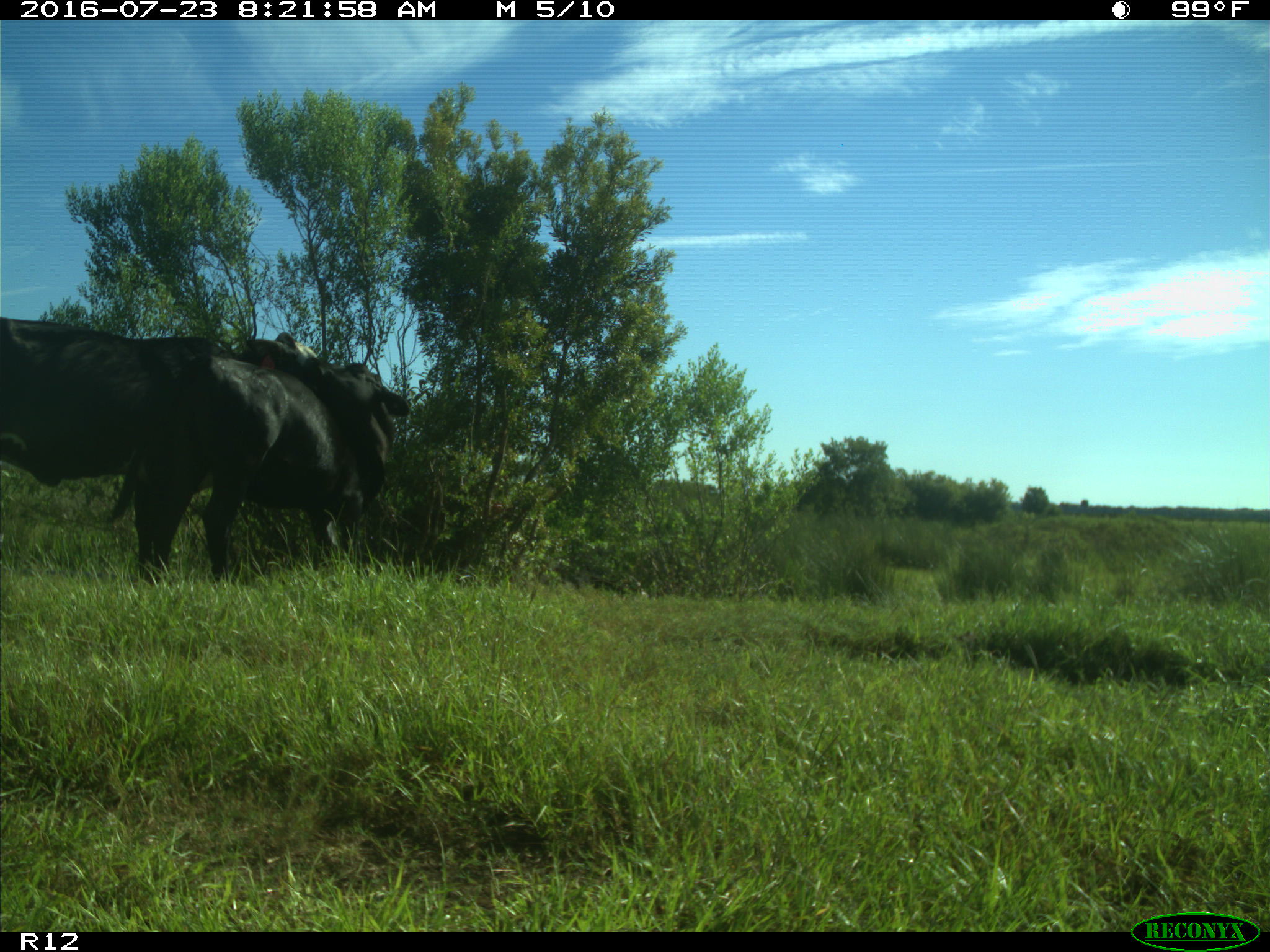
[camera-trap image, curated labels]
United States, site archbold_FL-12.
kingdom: Animalia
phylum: Chordata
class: Mammalia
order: Artiodactyla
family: Bovidae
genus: Bos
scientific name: Bos taurus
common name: domestic cow